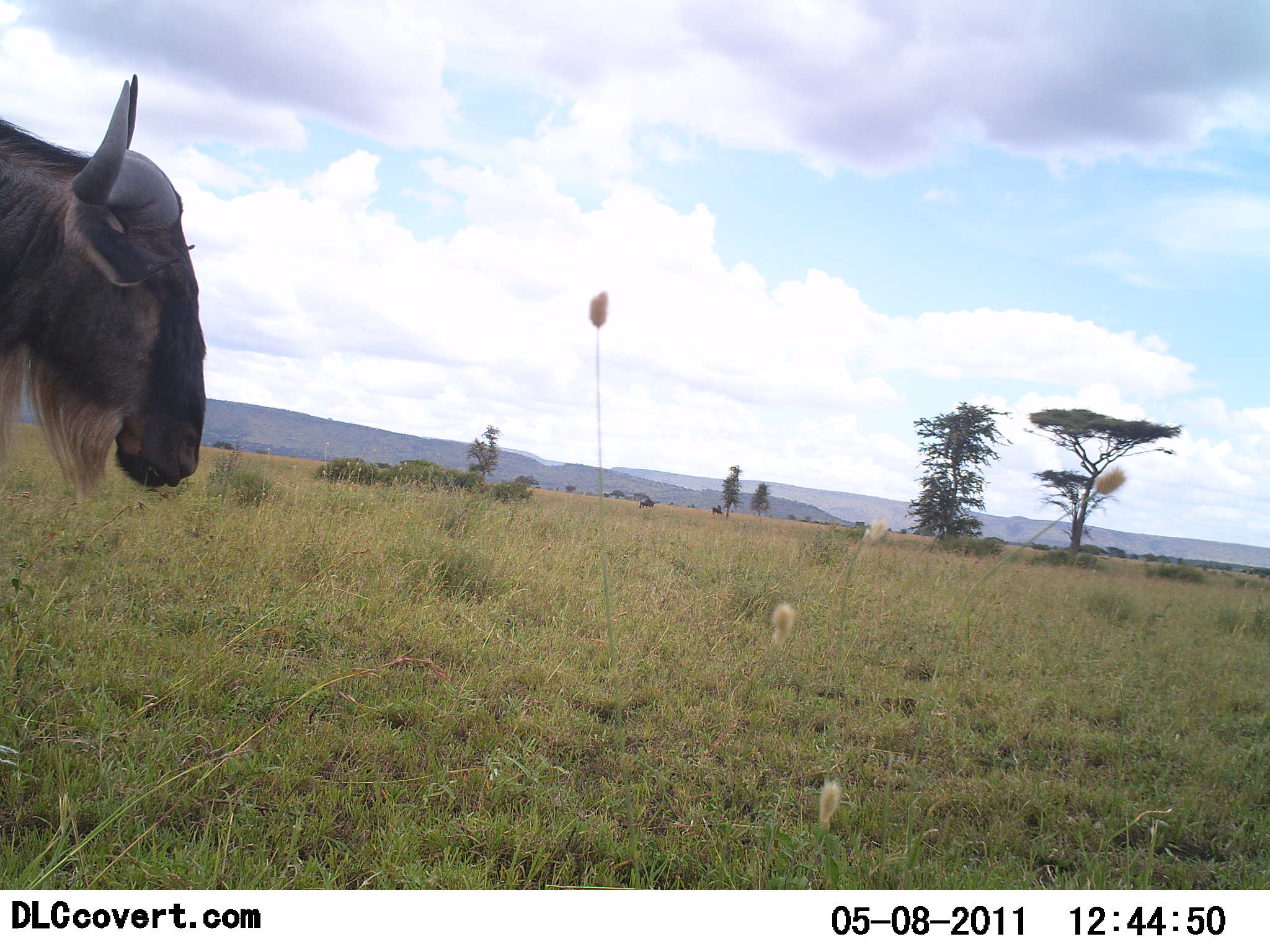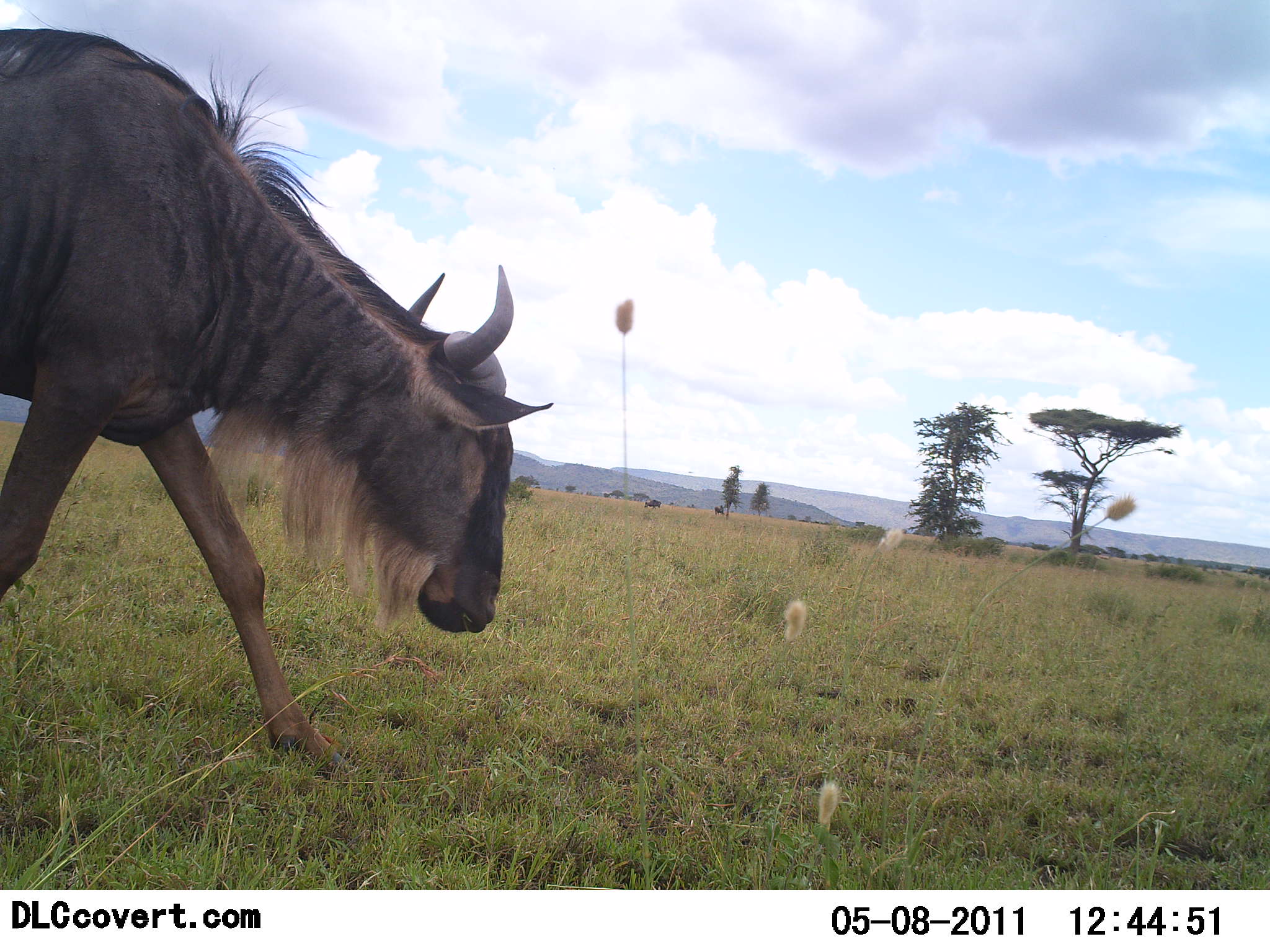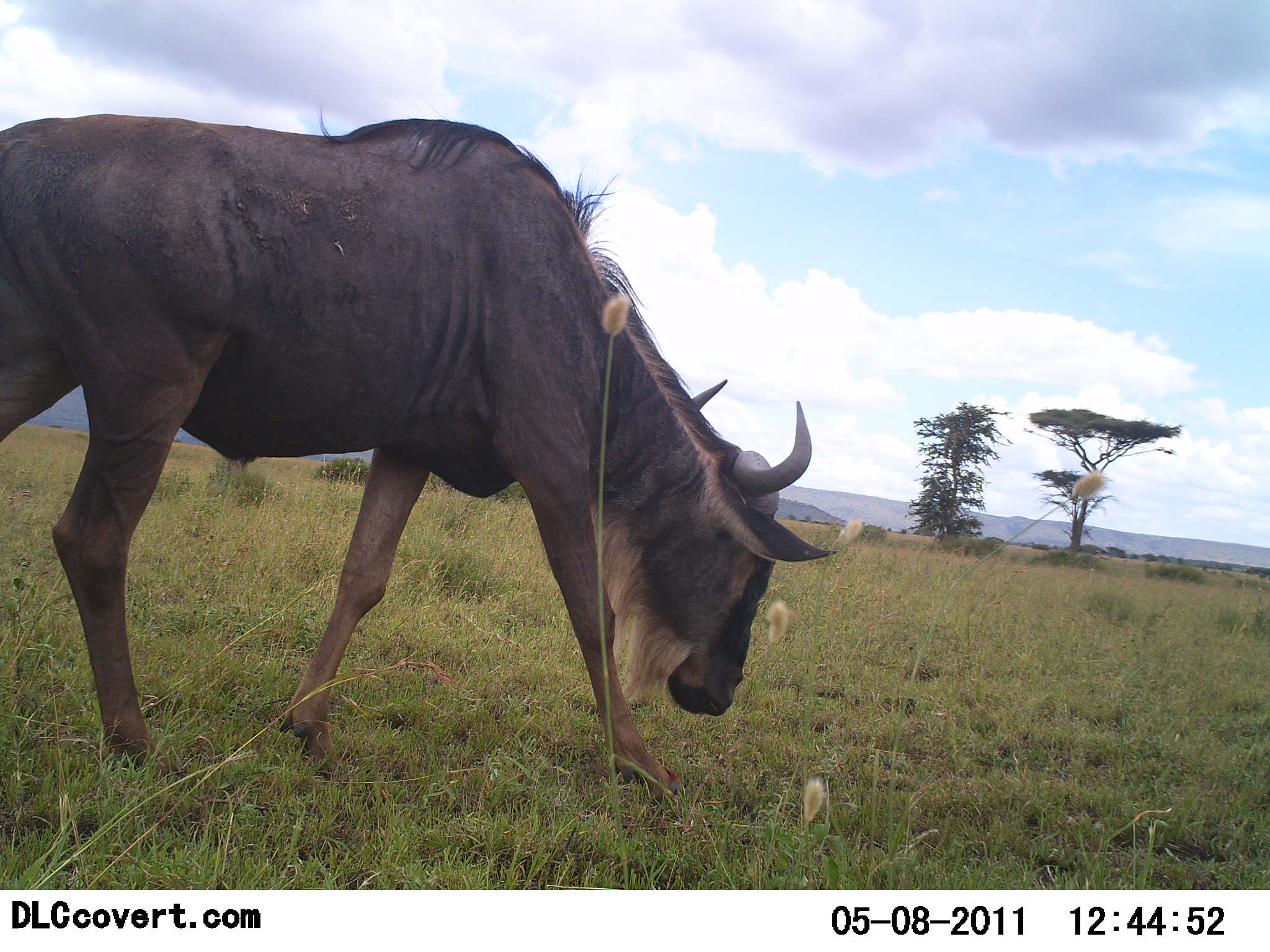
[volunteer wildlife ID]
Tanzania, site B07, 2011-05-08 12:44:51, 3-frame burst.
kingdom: Animalia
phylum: Chordata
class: Mammalia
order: Artiodactyla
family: Bovidae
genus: Connochaetes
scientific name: Connochaetes taurinus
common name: blue wildebeest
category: wildebeest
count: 1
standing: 8%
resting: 0%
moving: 83%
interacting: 0%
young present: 0%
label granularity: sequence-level